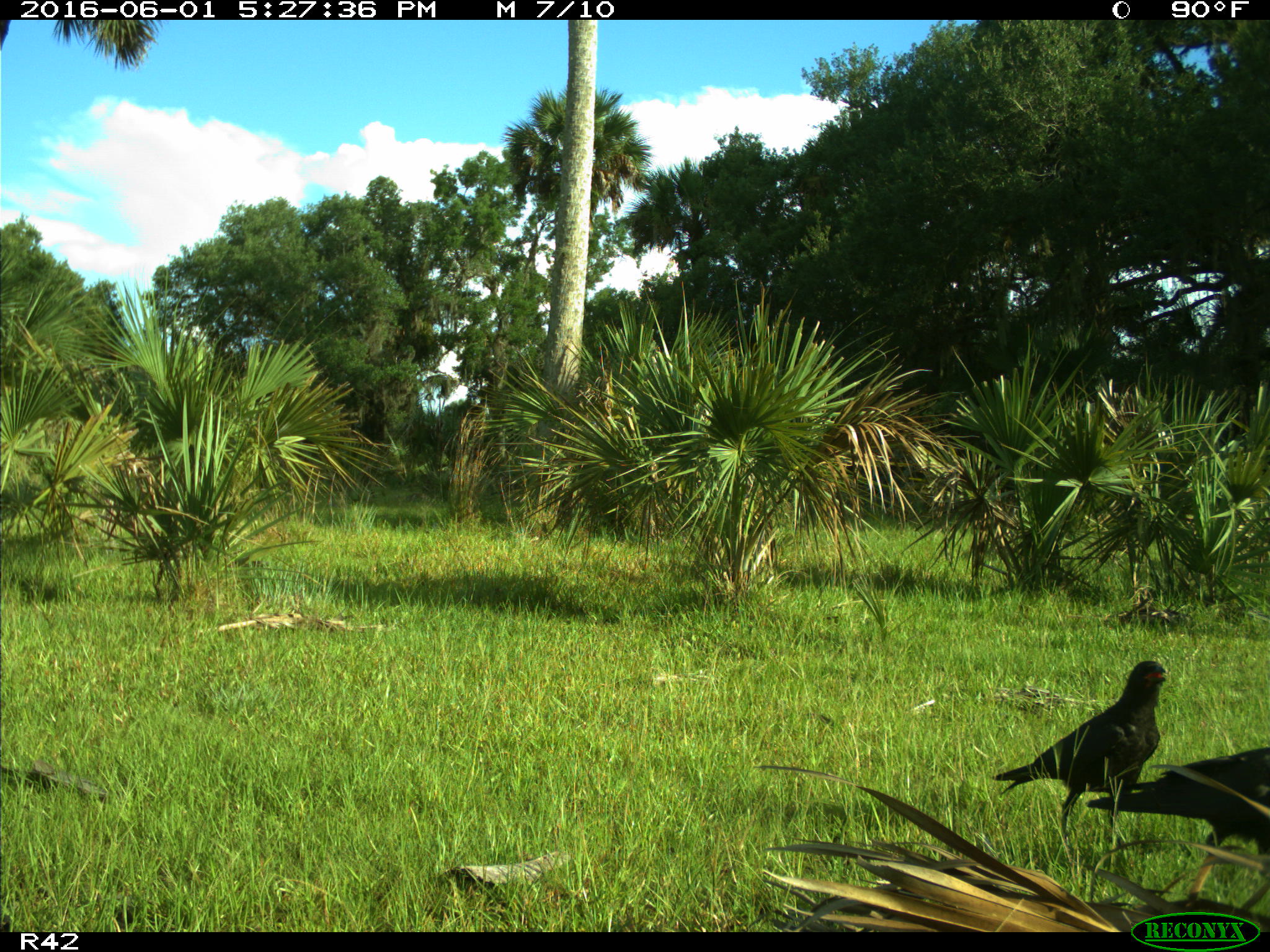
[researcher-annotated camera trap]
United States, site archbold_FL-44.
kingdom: Animalia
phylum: Chordata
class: Aves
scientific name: Aves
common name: birds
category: unidentified bird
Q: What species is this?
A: Unidentified bird (birds) (Aves).